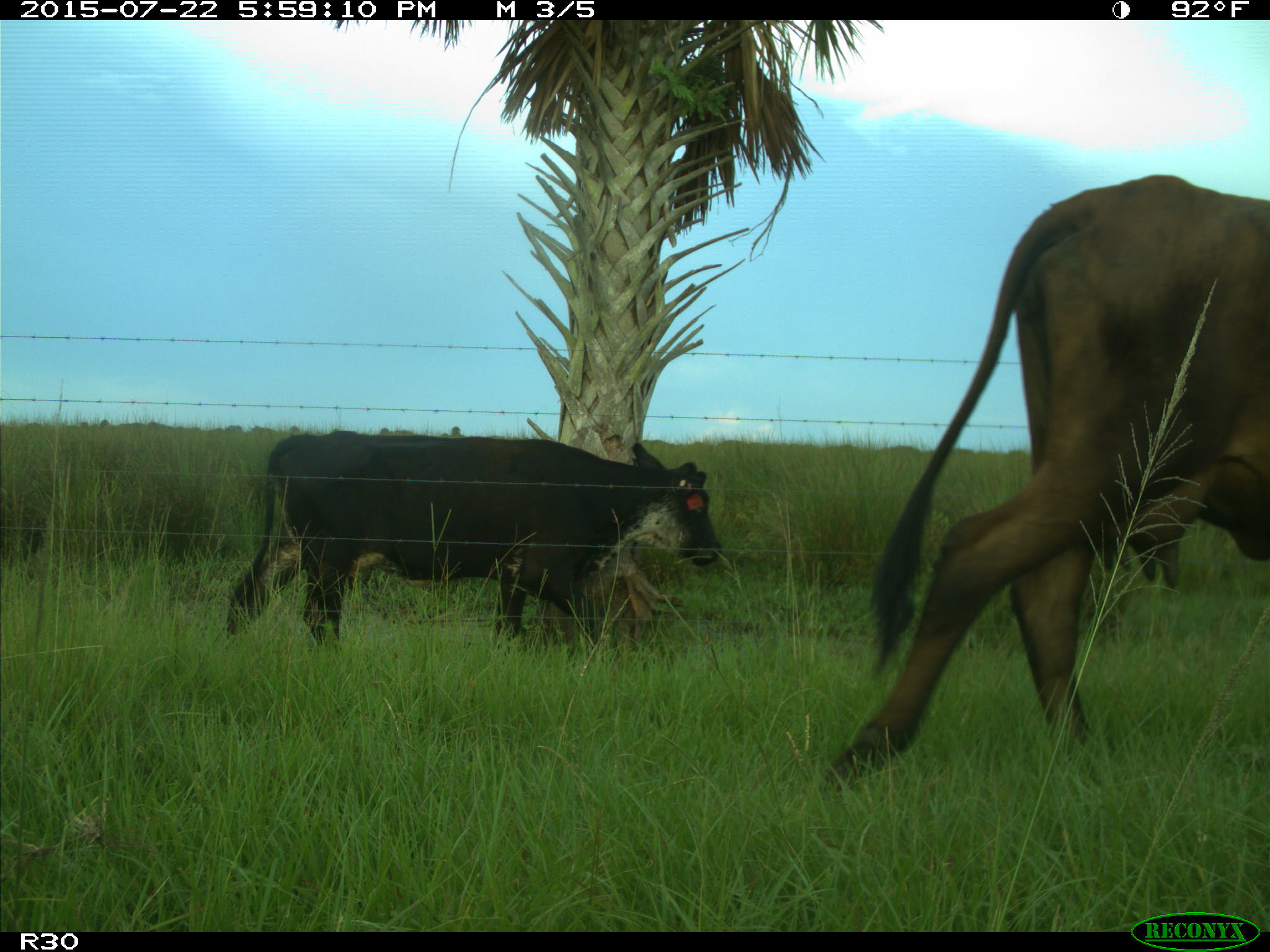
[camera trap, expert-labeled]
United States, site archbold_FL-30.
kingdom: Animalia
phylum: Chordata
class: Mammalia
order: Artiodactyla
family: Bovidae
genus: Bos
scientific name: Bos taurus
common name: domestic cow